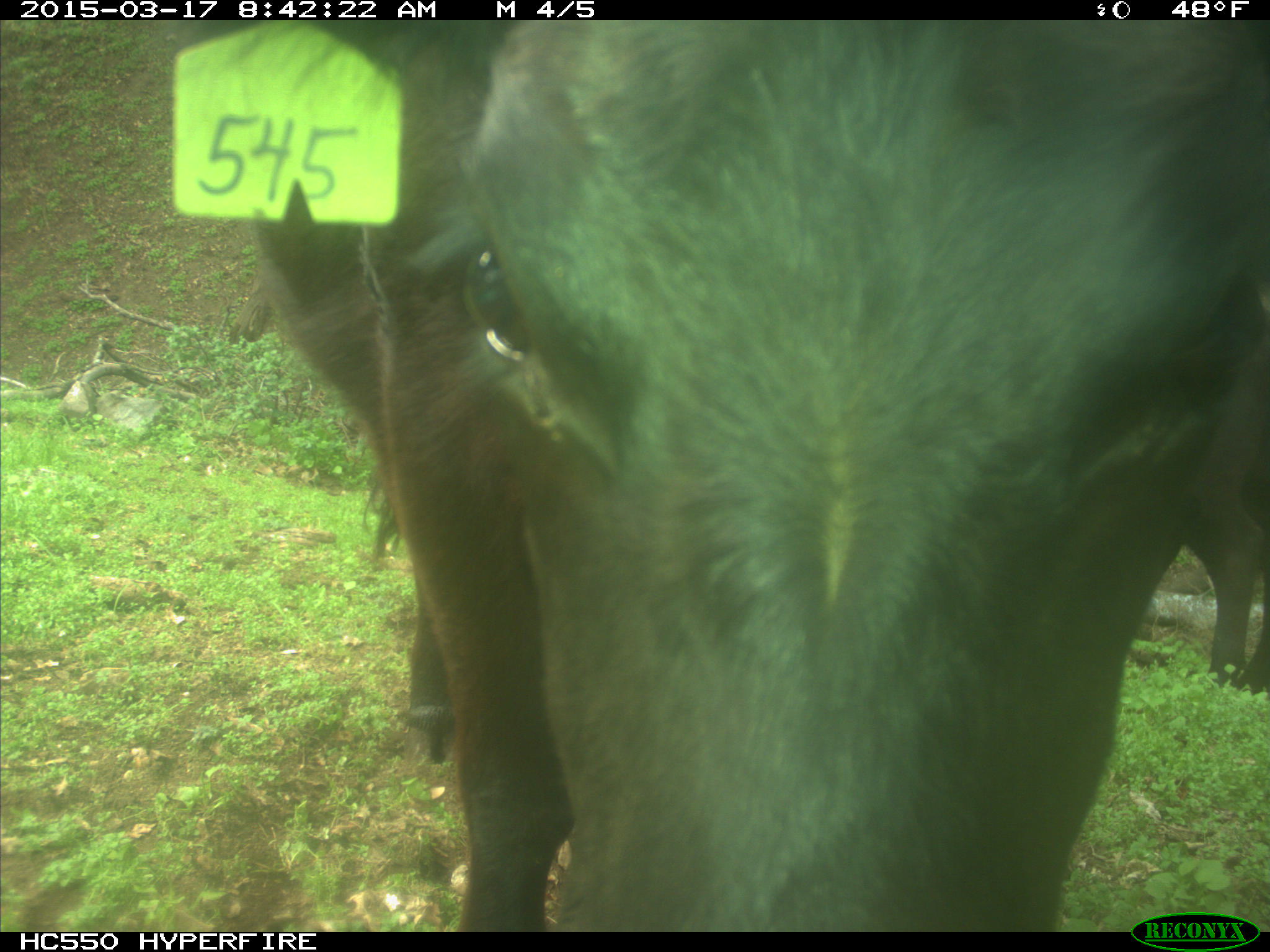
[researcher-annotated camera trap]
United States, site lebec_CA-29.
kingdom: Animalia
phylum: Chordata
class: Mammalia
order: Artiodactyla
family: Bovidae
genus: Bos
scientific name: Bos taurus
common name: domestic cow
Bos taurus (domestic cow).